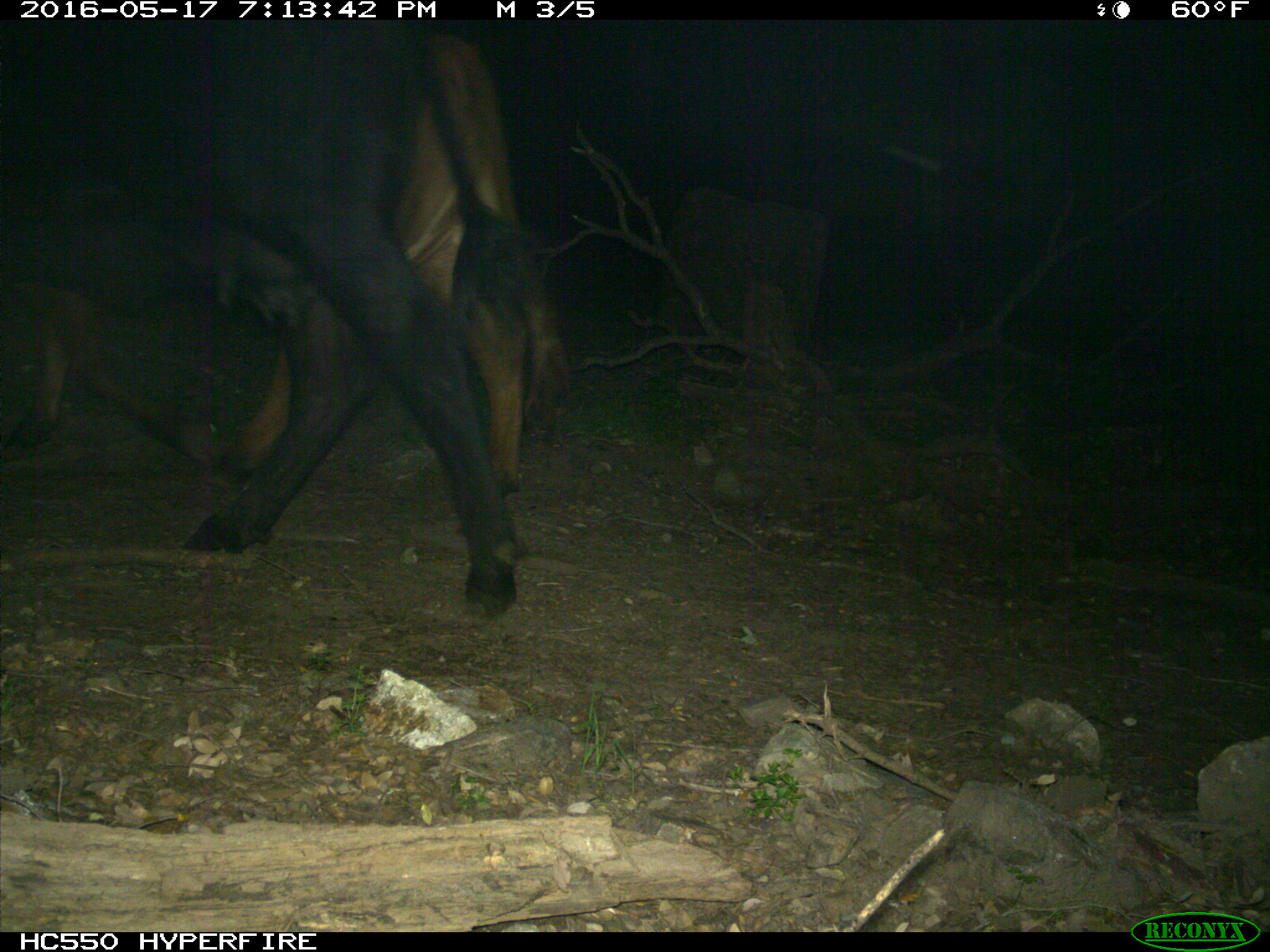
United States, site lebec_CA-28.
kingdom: Animalia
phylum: Chordata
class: Mammalia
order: Artiodactyla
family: Bovidae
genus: Bos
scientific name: Bos taurus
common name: domestic cow